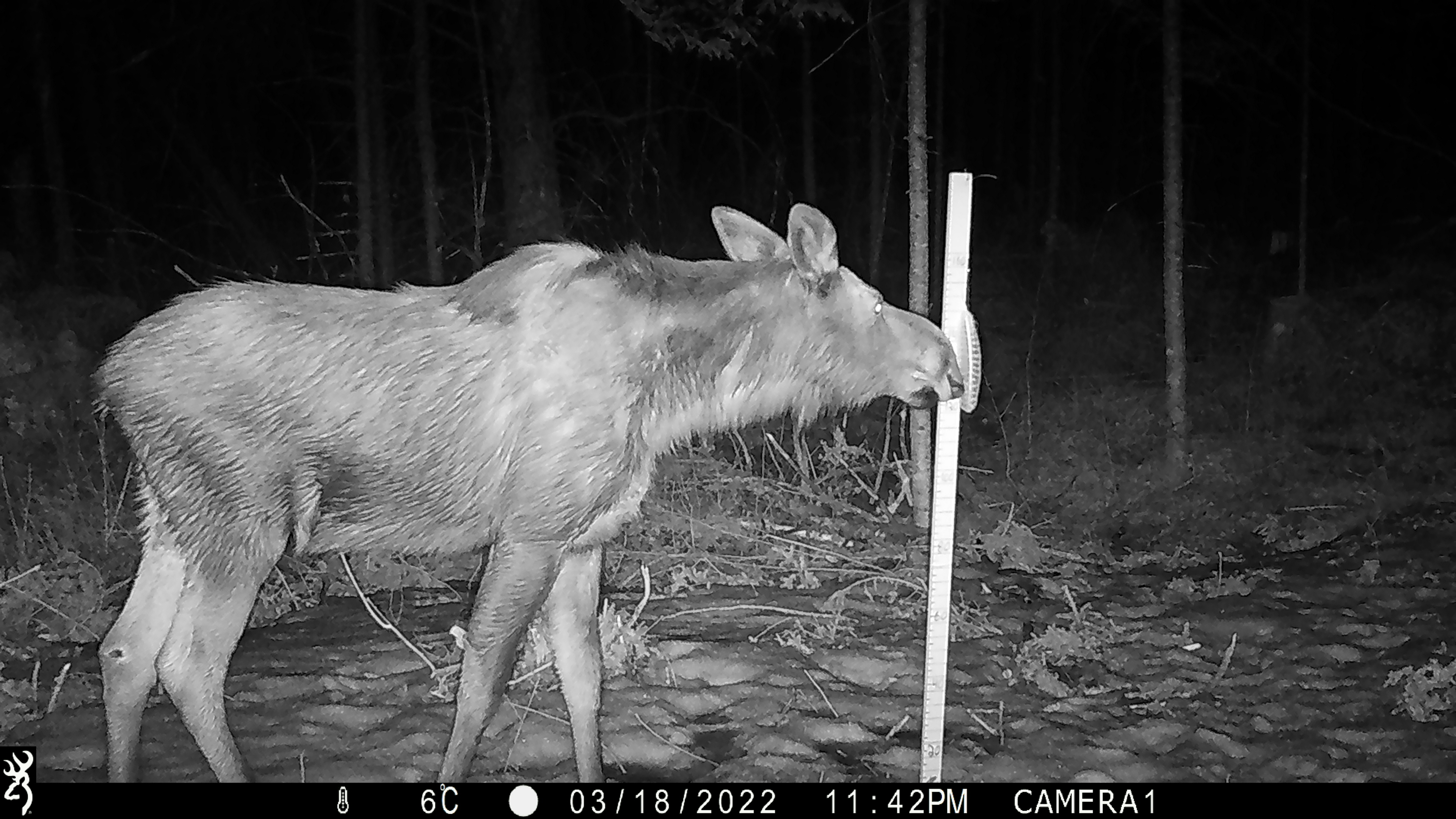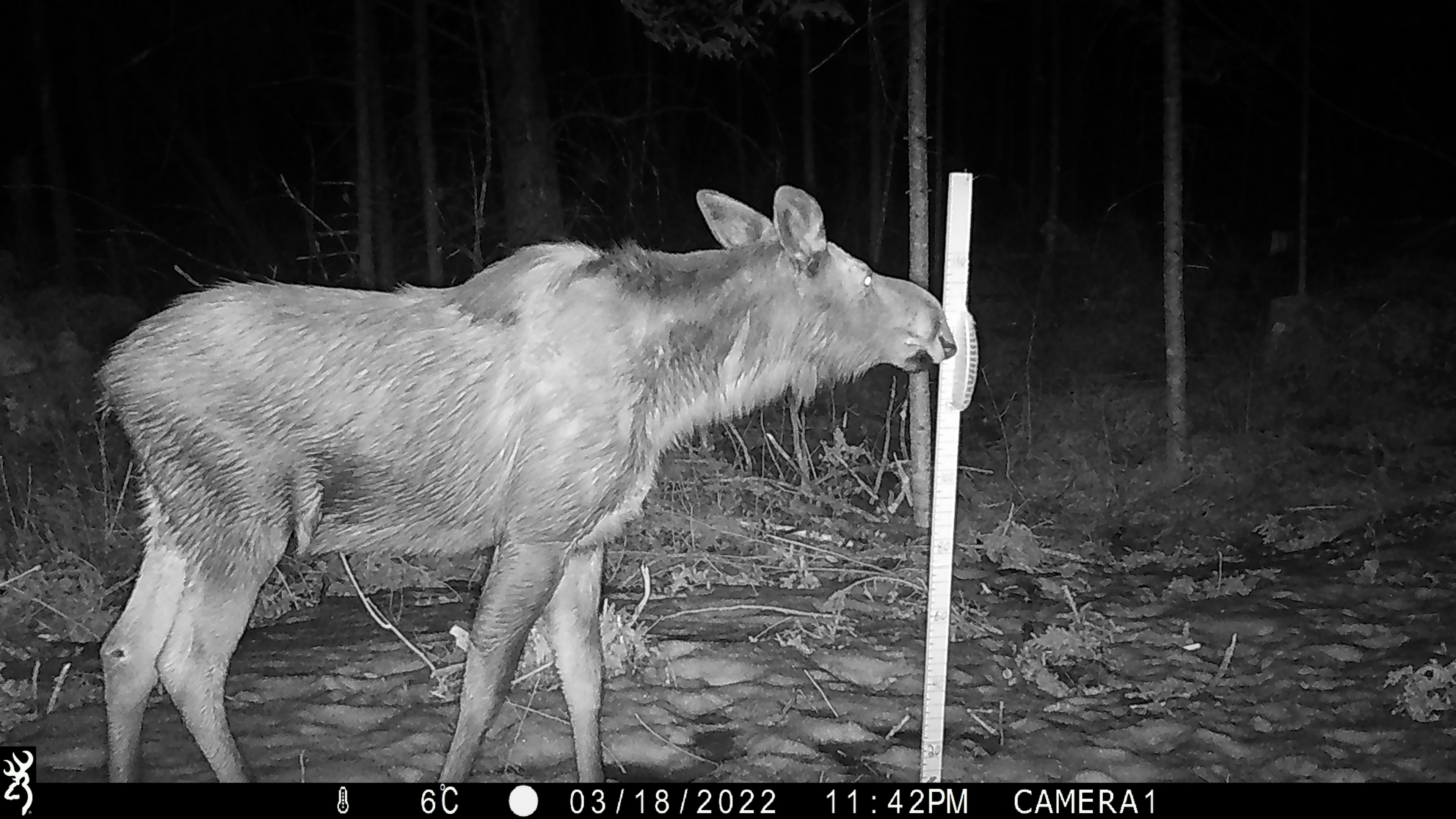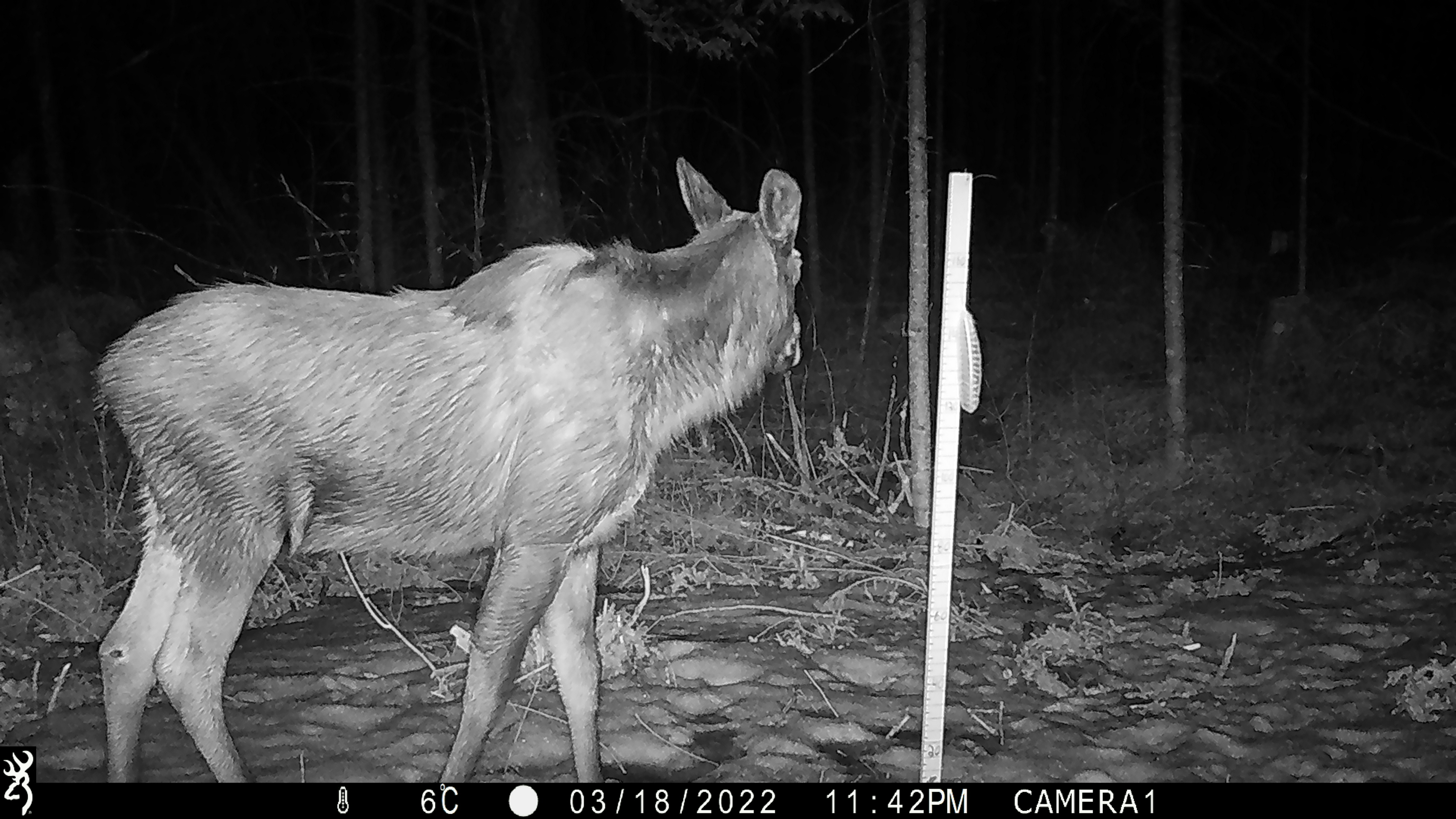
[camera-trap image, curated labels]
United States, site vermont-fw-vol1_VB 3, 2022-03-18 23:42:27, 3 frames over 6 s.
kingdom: Animalia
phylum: Chordata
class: Mammalia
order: Artiodactyla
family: Cervidae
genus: Alces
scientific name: Alces alces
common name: moose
Moose (Alces alces).